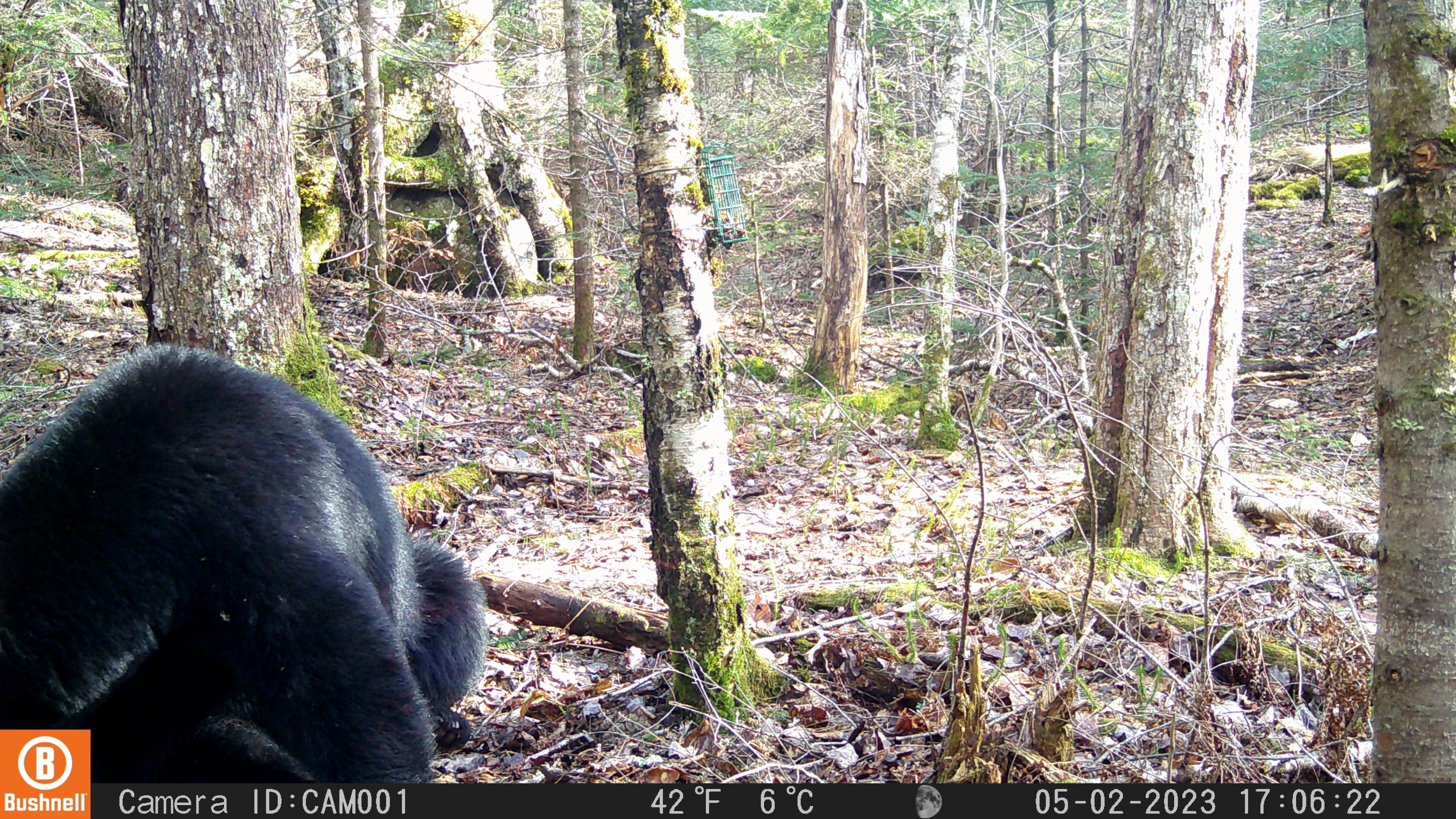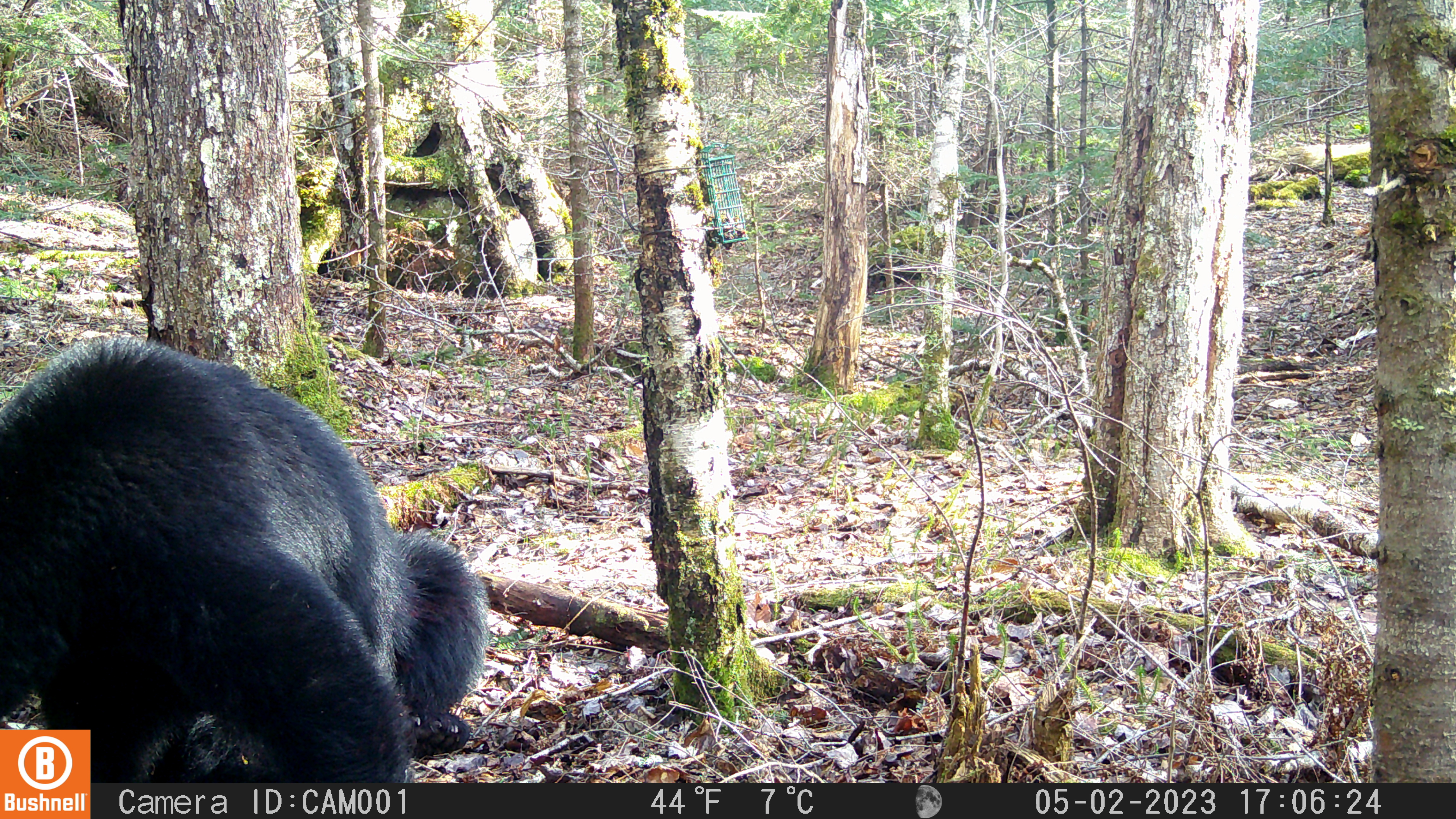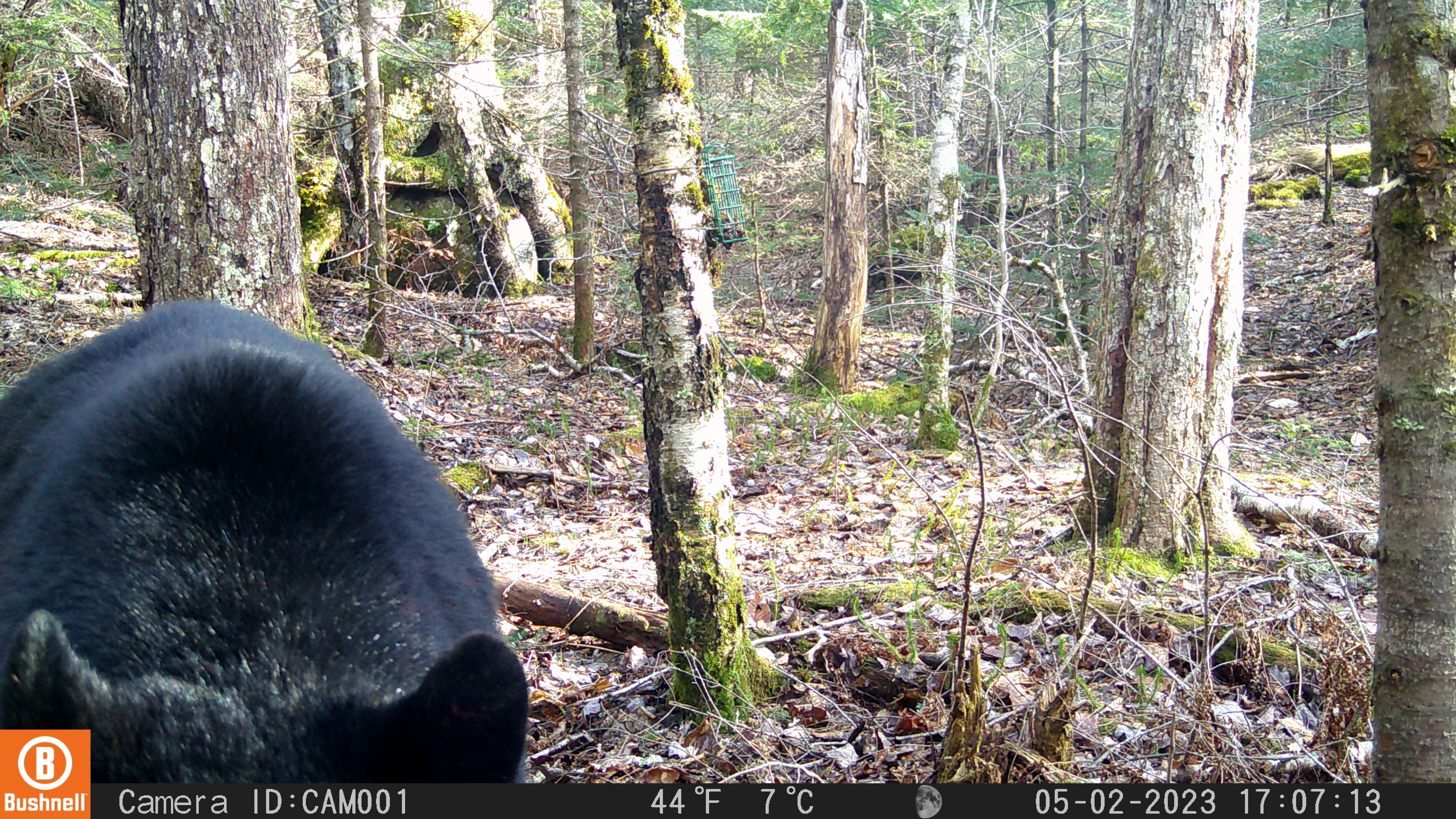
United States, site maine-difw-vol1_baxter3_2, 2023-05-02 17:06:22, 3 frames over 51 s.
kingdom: Animalia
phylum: Chordata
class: Mammalia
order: Carnivora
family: Ursidae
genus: Ursus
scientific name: Ursus americanus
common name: black bear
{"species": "black bear (Ursus americanus)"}